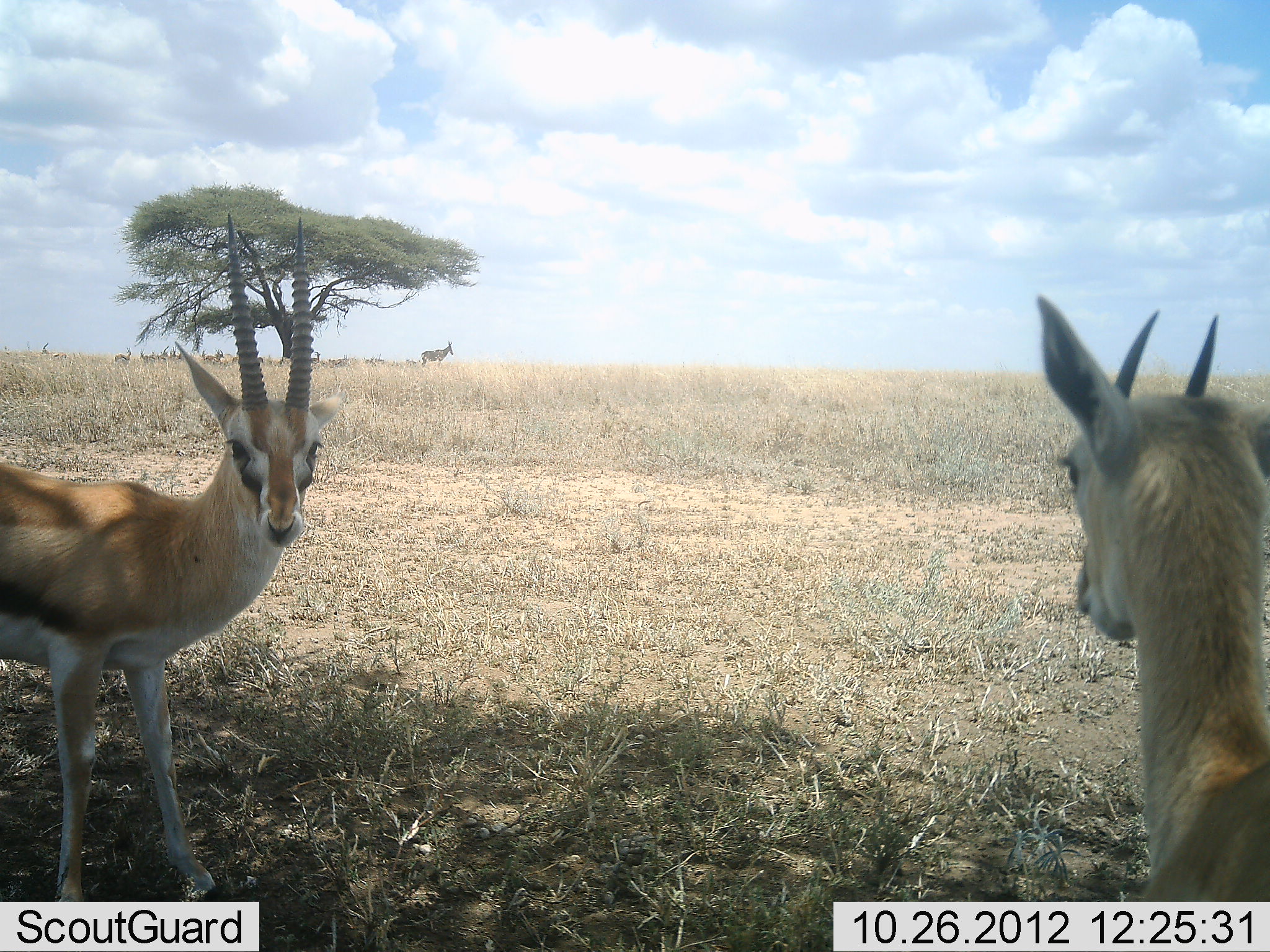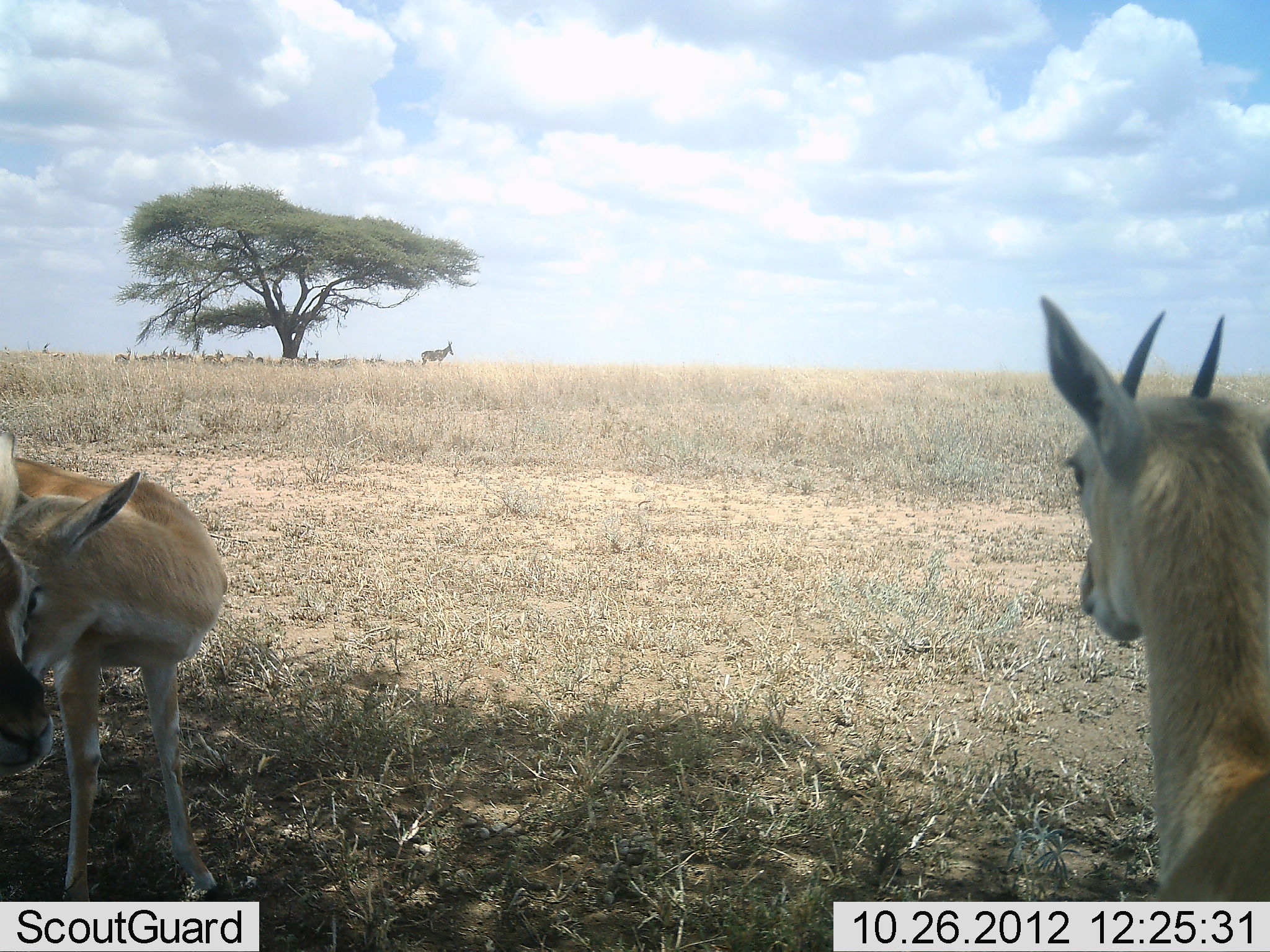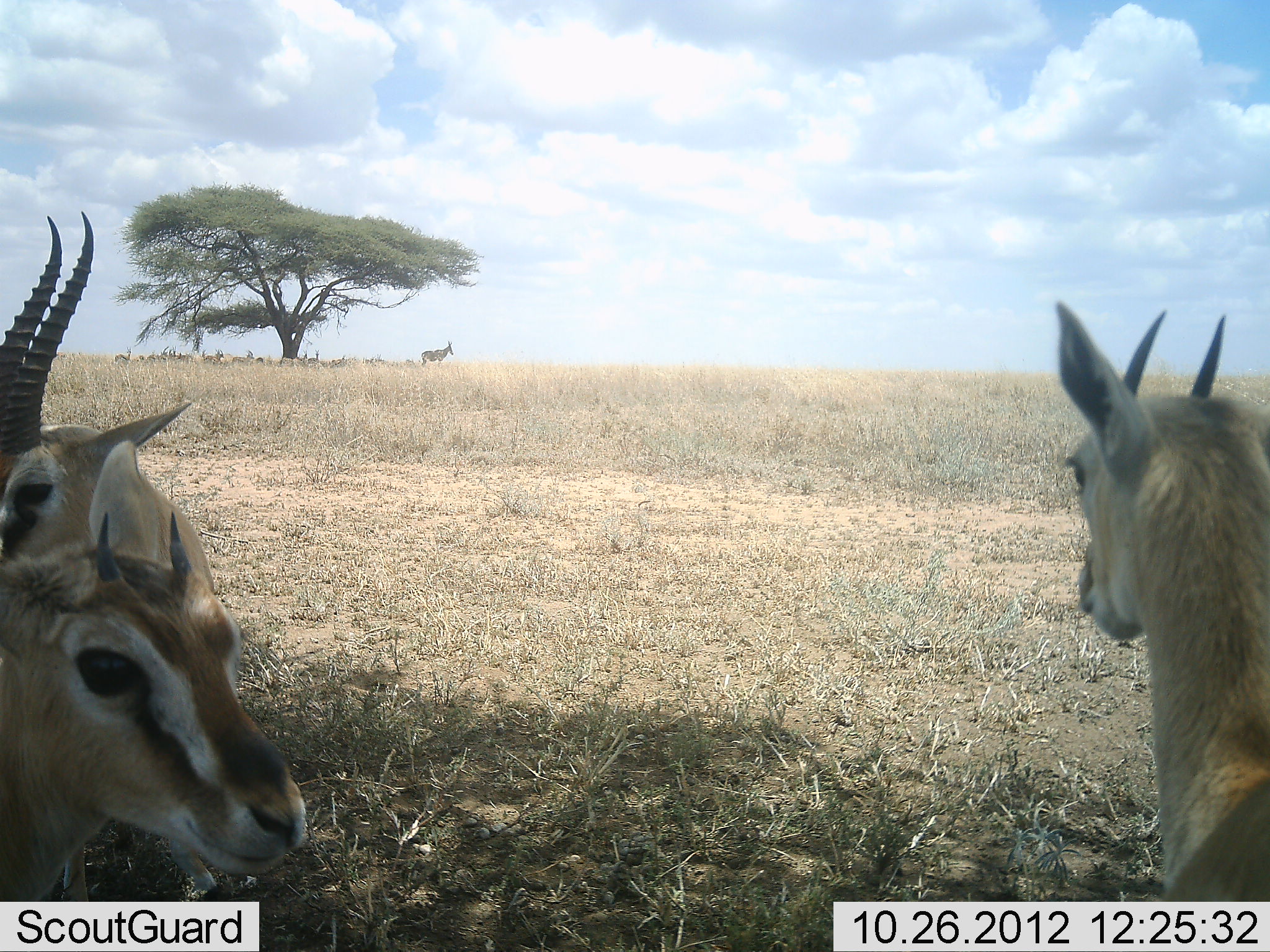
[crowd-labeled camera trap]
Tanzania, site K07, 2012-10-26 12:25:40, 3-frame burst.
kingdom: Animalia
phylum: Chordata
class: Mammalia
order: Artiodactyla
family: Bovidae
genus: Eudorcas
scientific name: Eudorcas thomsonii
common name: thomson's gazelle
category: gazellethomsons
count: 3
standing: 100%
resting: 0%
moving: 33%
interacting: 6%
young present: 17%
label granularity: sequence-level